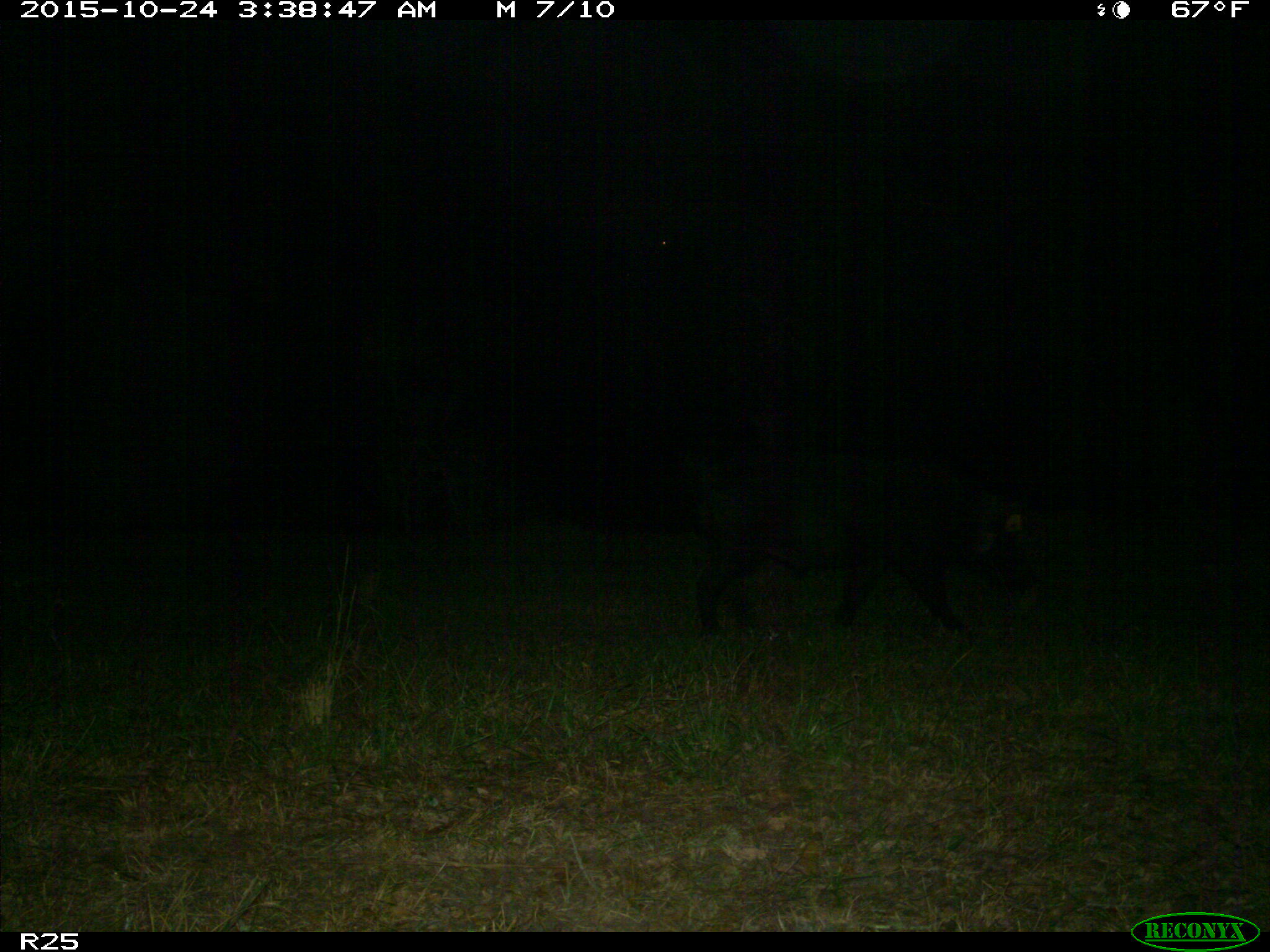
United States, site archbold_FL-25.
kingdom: Animalia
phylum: Chordata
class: Mammalia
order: Artiodactyla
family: Suidae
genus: Sus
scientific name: Sus scrofa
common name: wild boar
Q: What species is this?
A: Sus scrofa (wild boar).